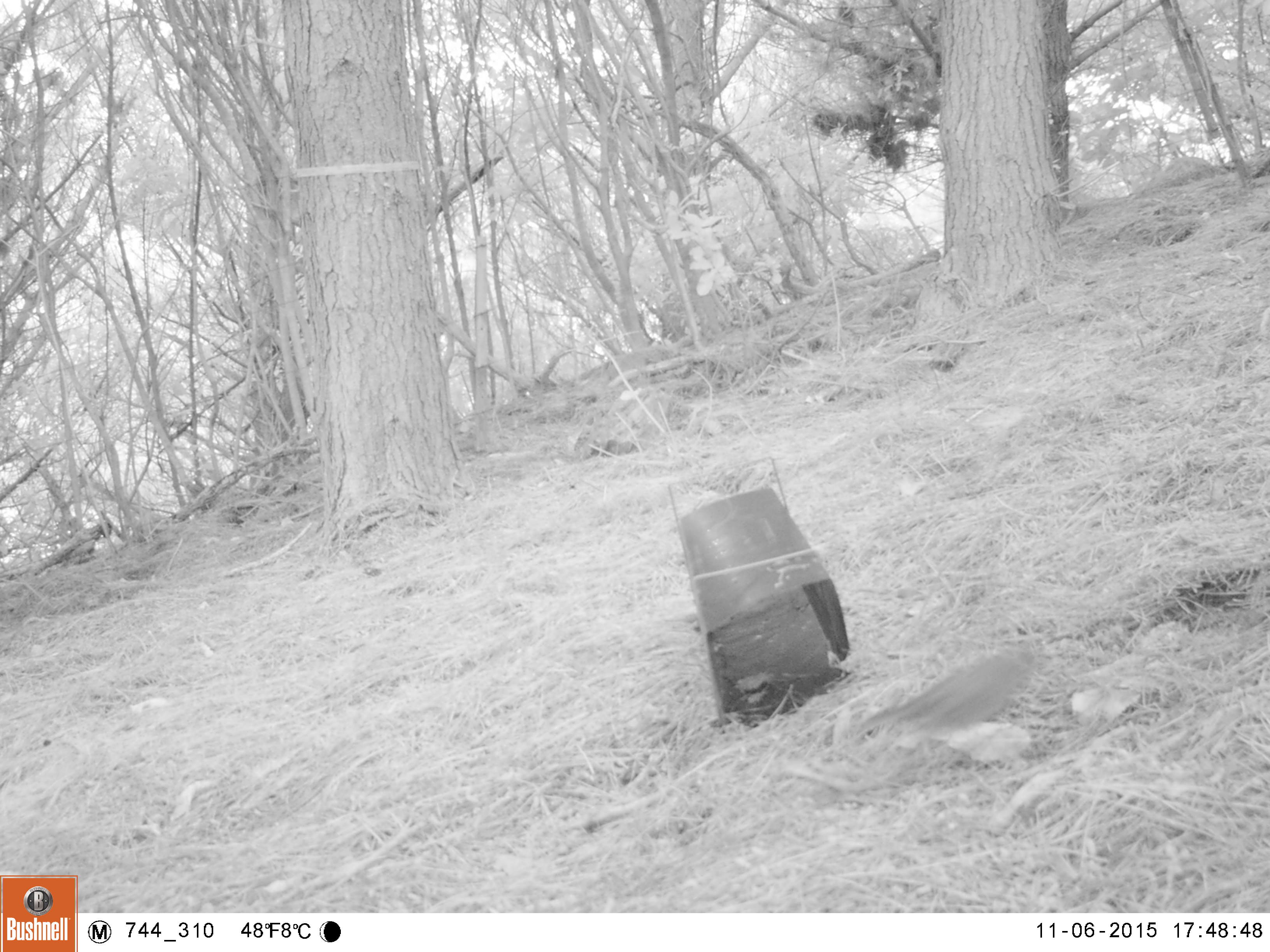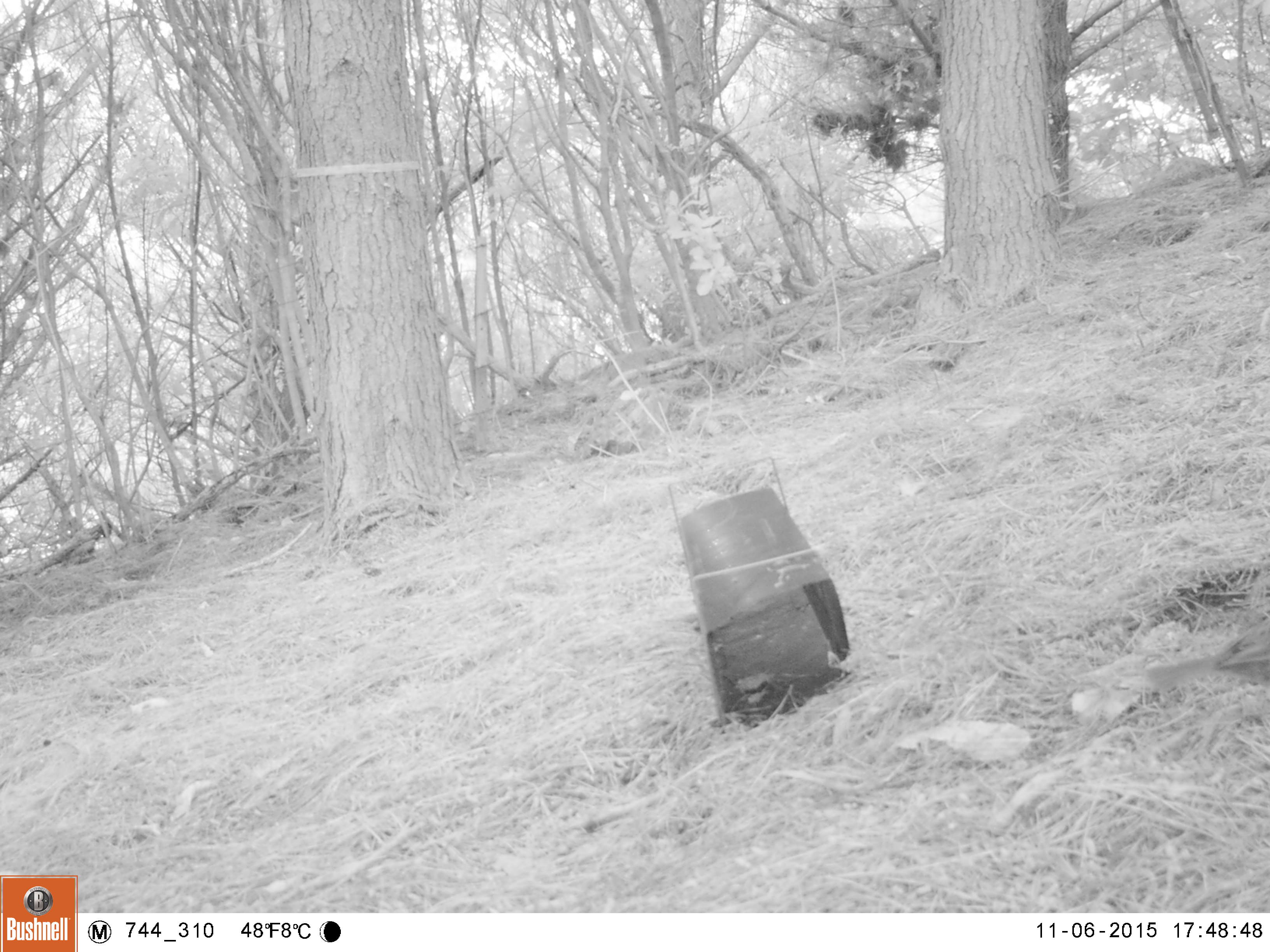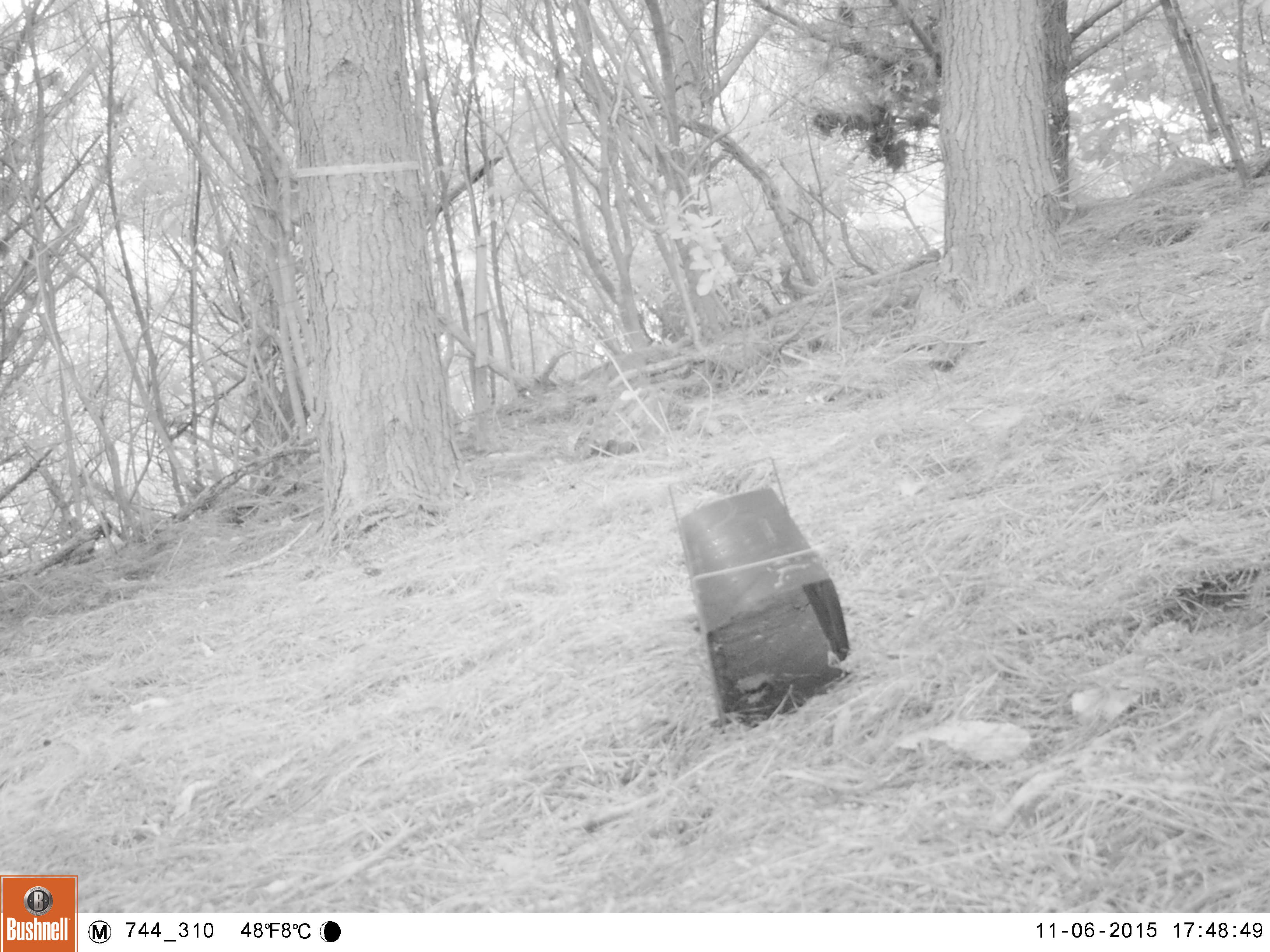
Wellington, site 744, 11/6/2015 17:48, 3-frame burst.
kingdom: Animalia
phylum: Chordata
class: Aves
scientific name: Aves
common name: bird